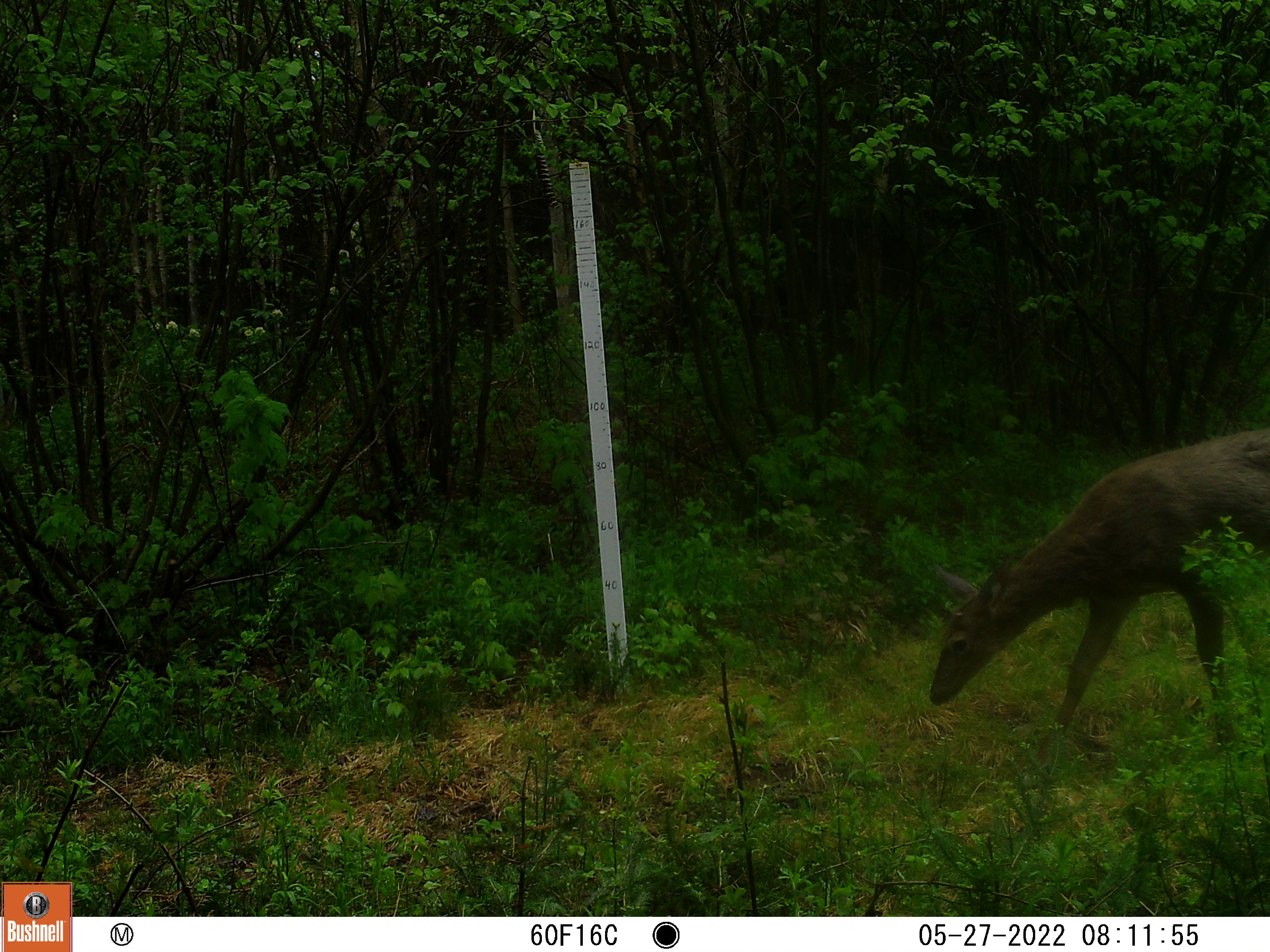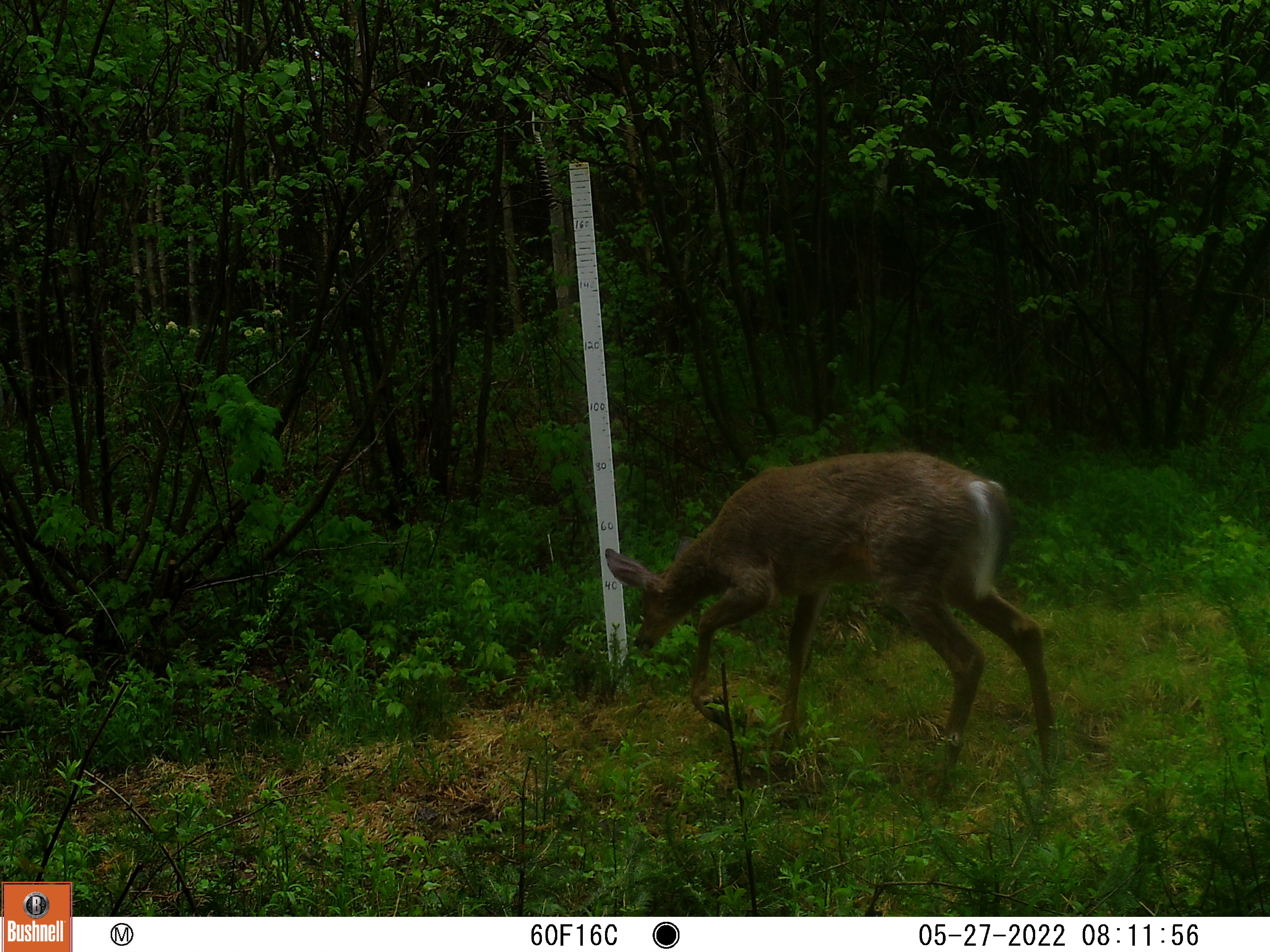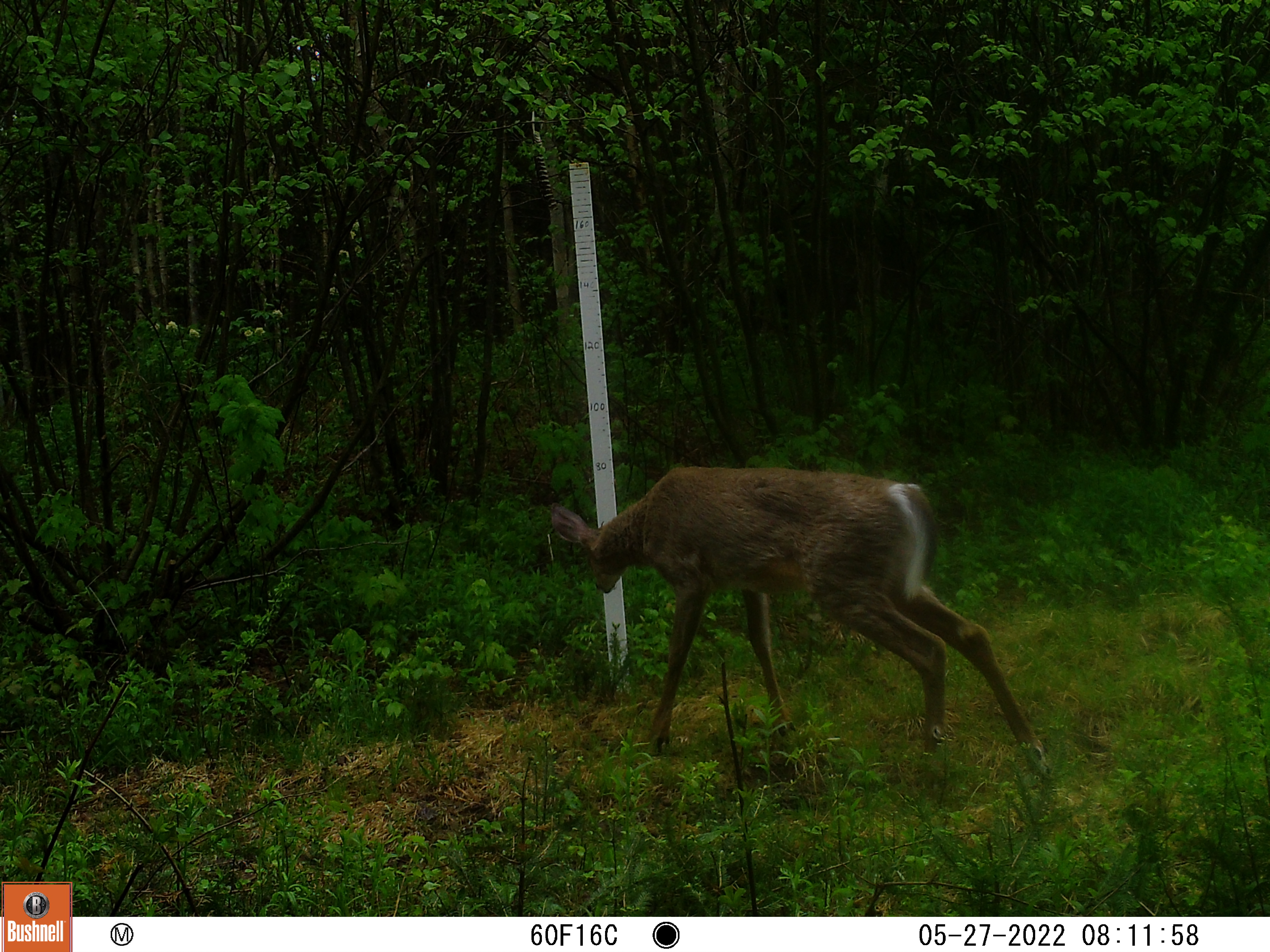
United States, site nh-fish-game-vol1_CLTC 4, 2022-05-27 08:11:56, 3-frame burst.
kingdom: Animalia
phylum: Chordata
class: Mammalia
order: Artiodactyla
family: Cervidae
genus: Odocoileus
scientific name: Odocoileus virginianus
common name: white-tailed deer